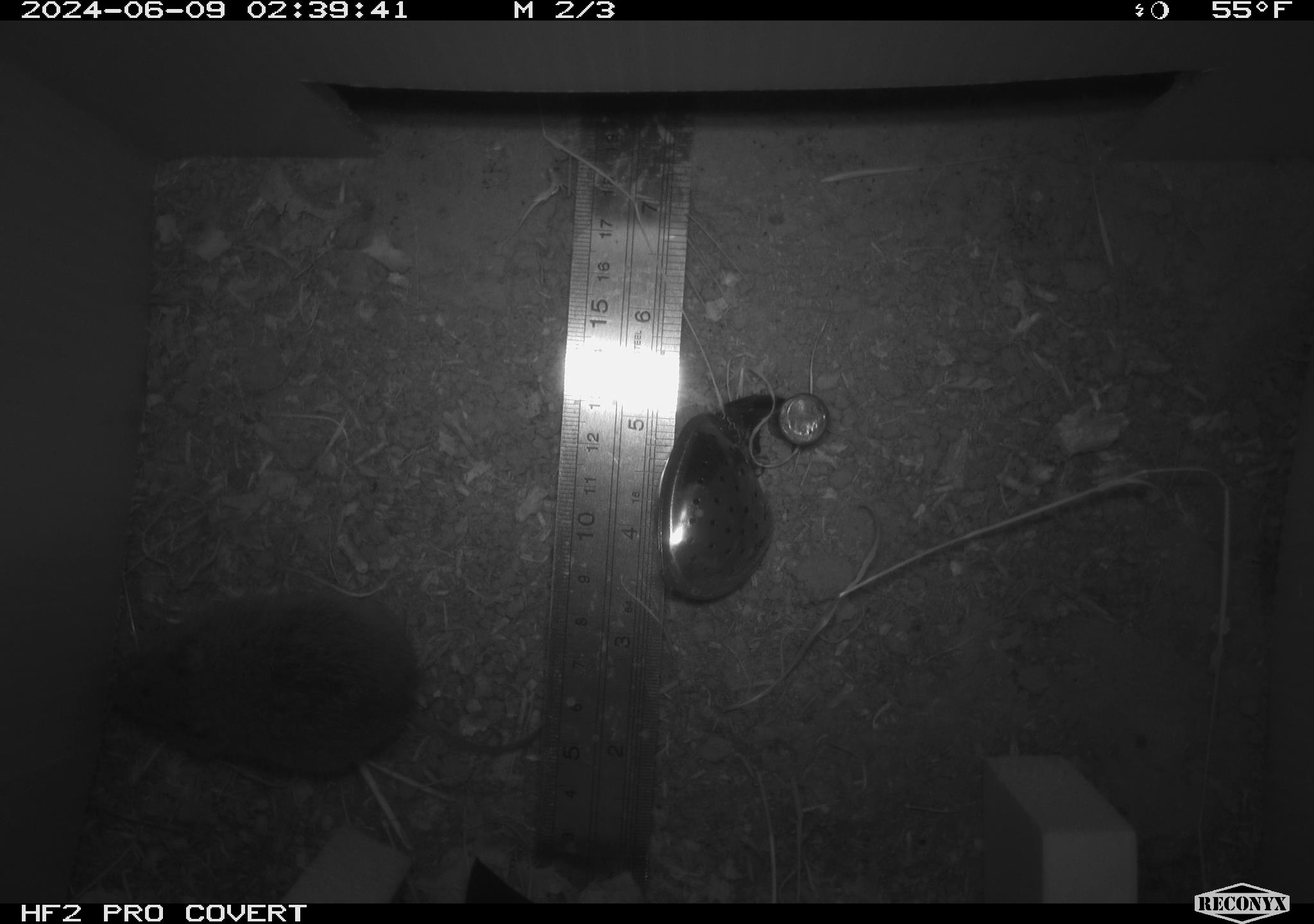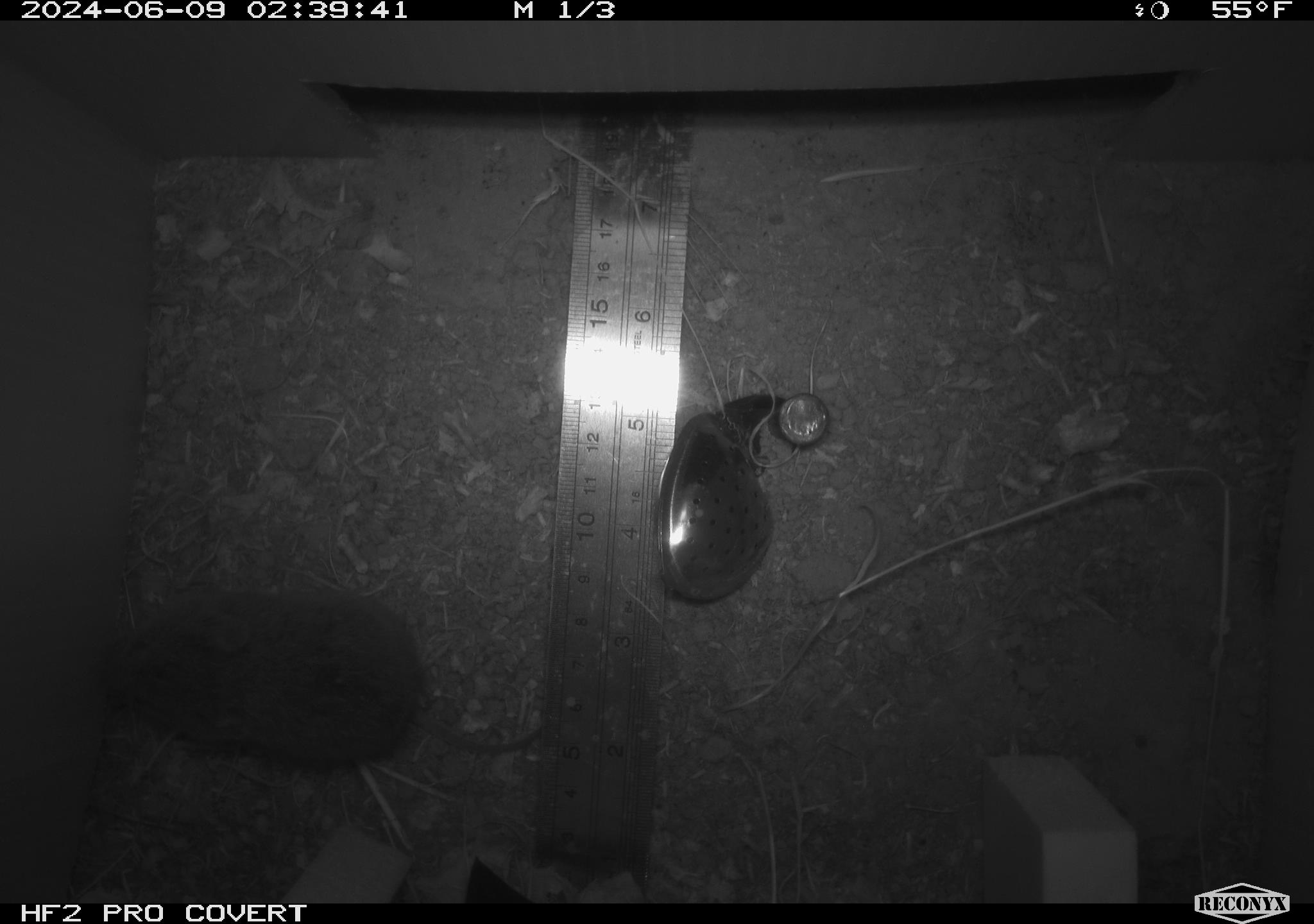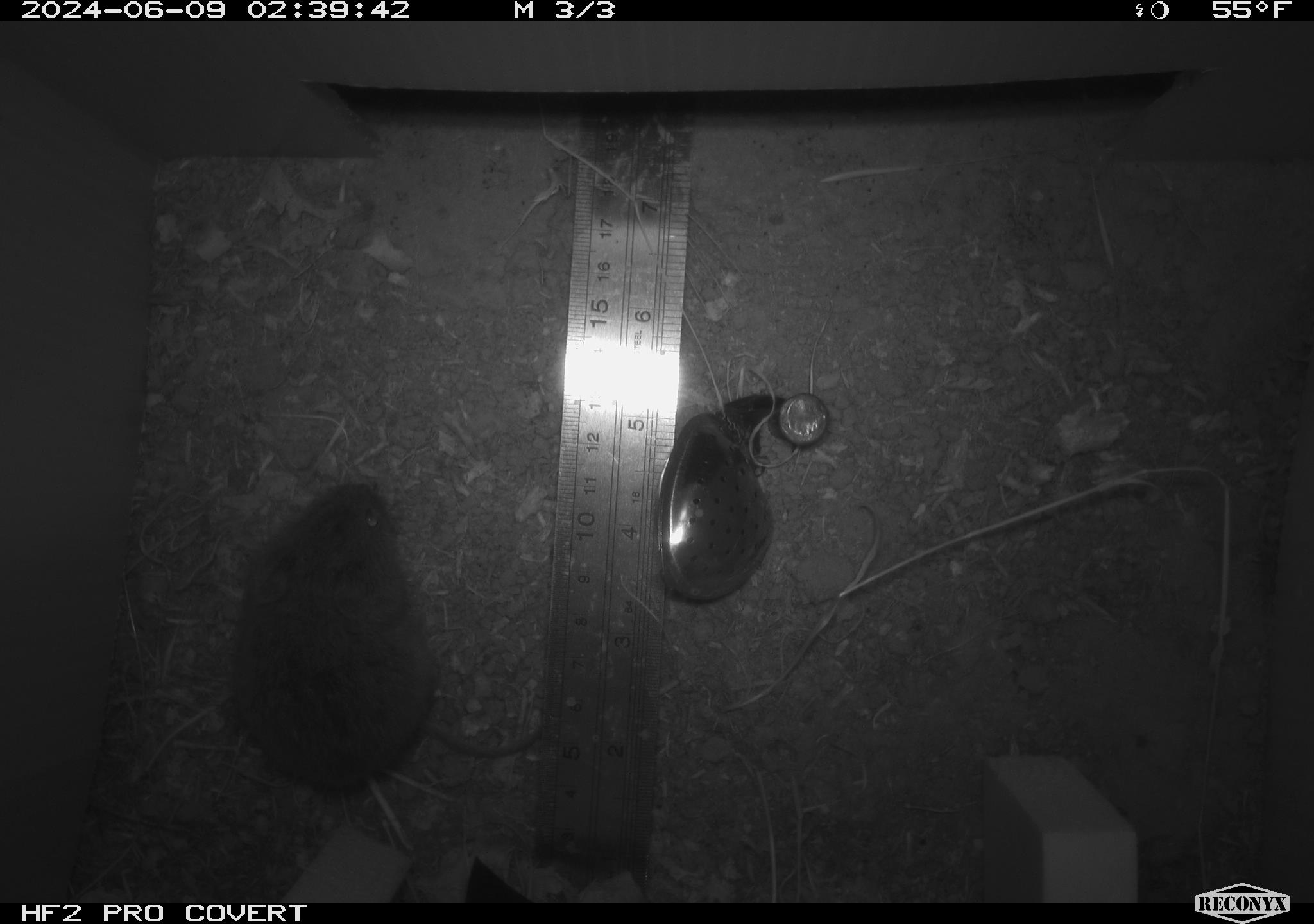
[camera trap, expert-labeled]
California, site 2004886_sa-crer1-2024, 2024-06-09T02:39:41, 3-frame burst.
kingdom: Animalia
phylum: Chordata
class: Mammalia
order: Rodentia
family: Cricetidae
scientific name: Arvicolinae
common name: voles, lemmings, and muskrats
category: arvicolinae subfamily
Arvicolinae subfamily (voles, lemmings, and muskrats) (Arvicolinae).